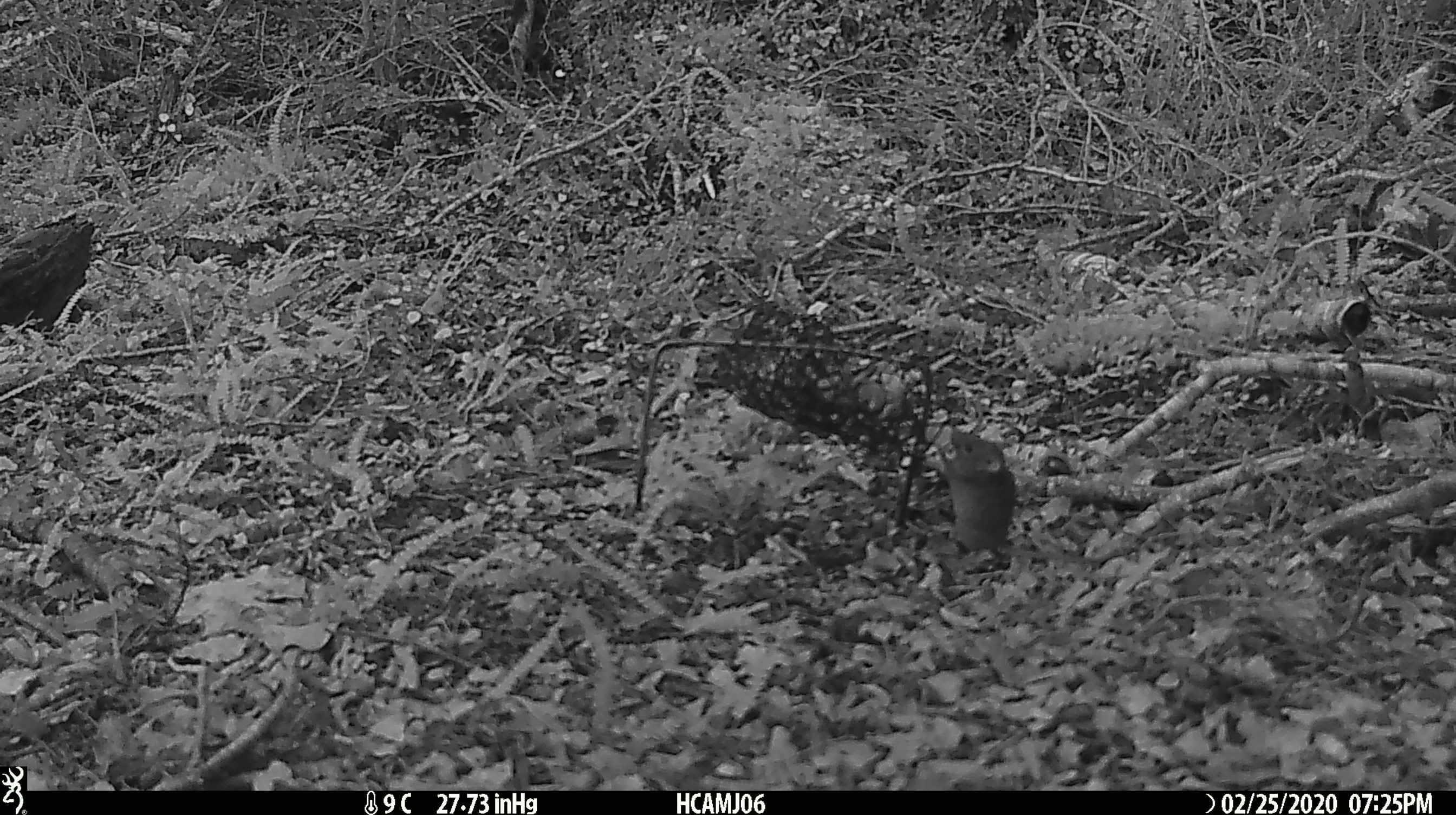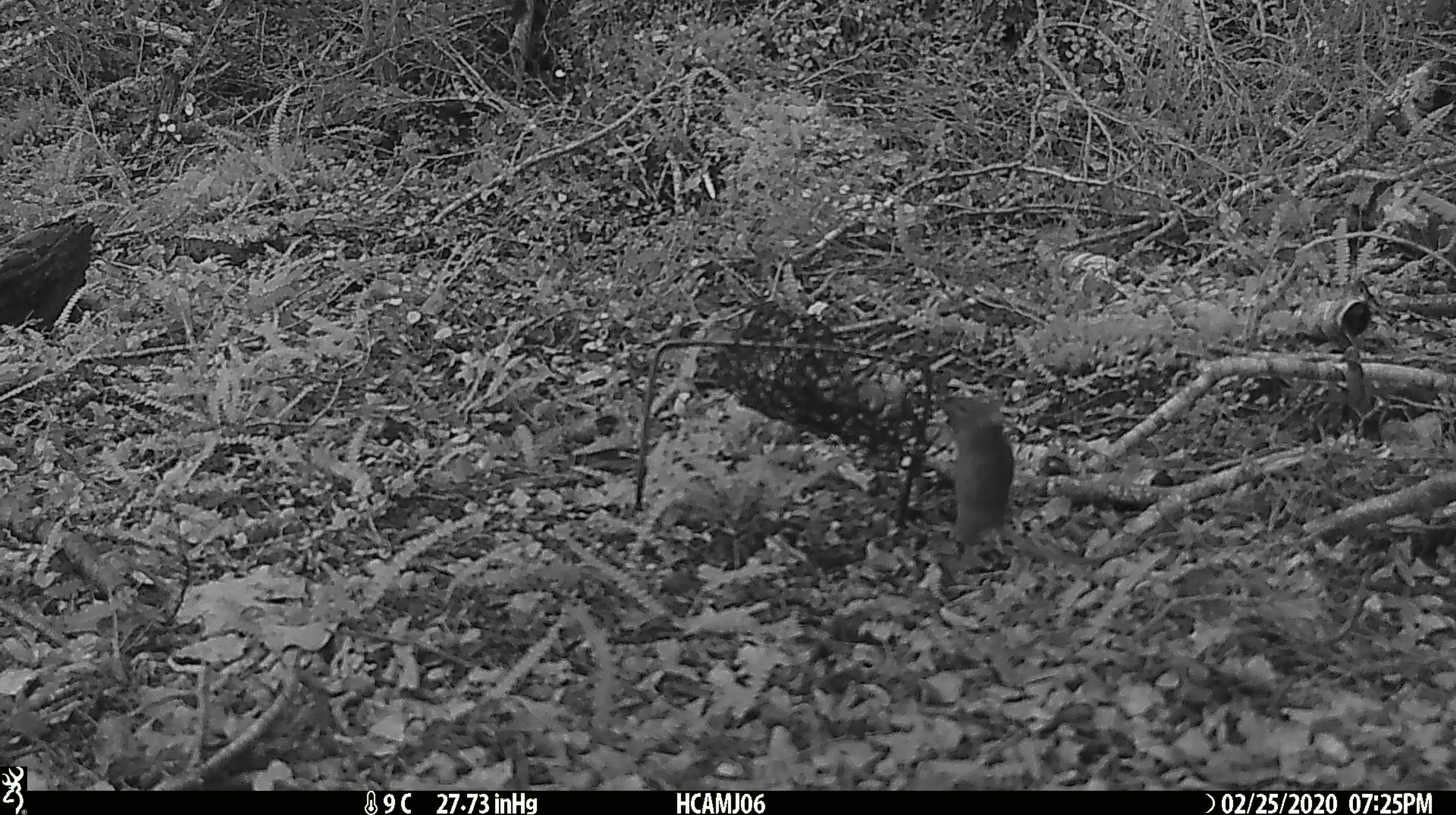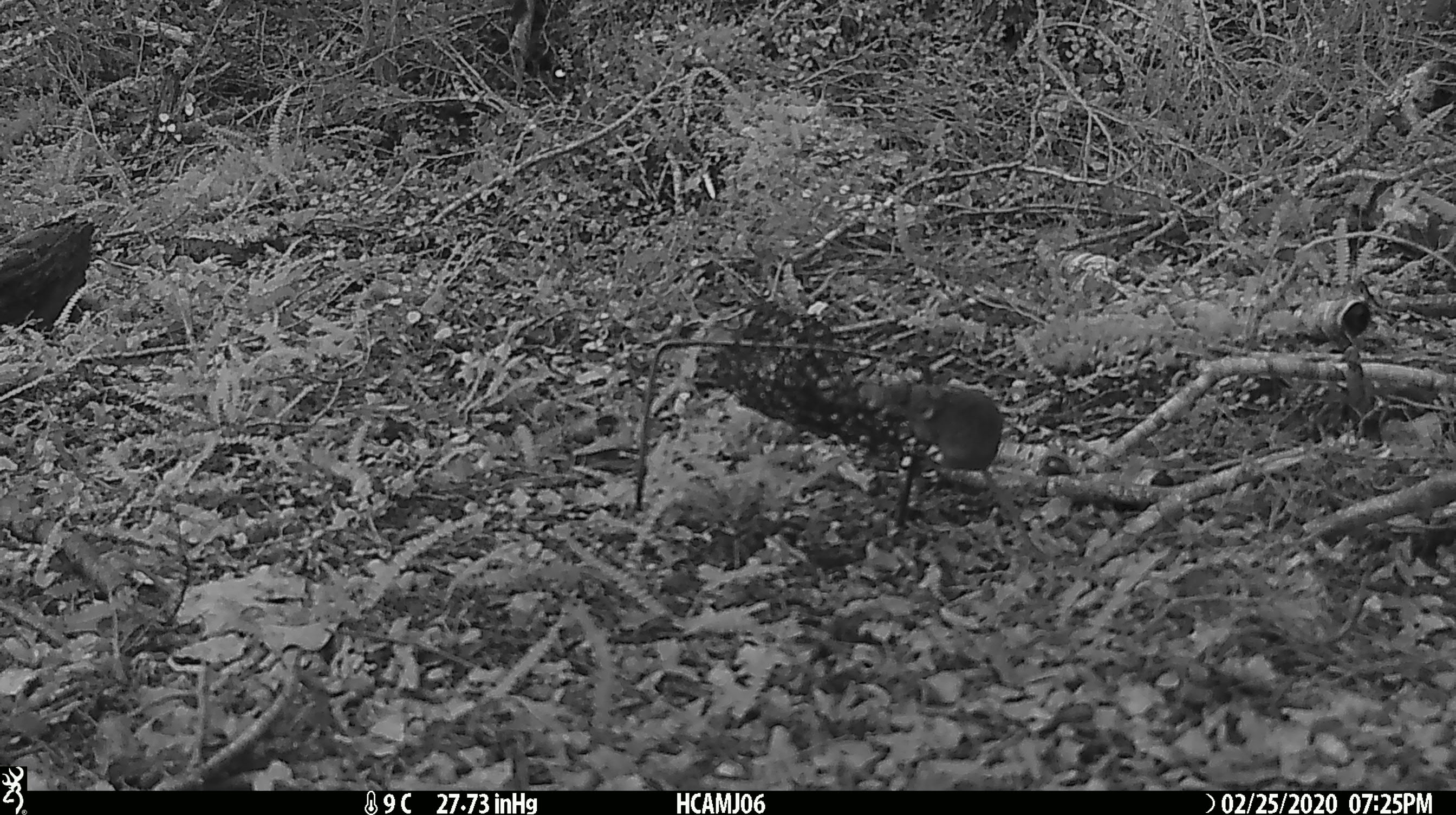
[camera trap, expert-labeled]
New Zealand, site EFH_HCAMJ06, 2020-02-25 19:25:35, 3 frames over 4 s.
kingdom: Animalia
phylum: Chordata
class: Mammalia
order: Rodentia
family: Muridae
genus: Mus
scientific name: Mus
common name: mouse